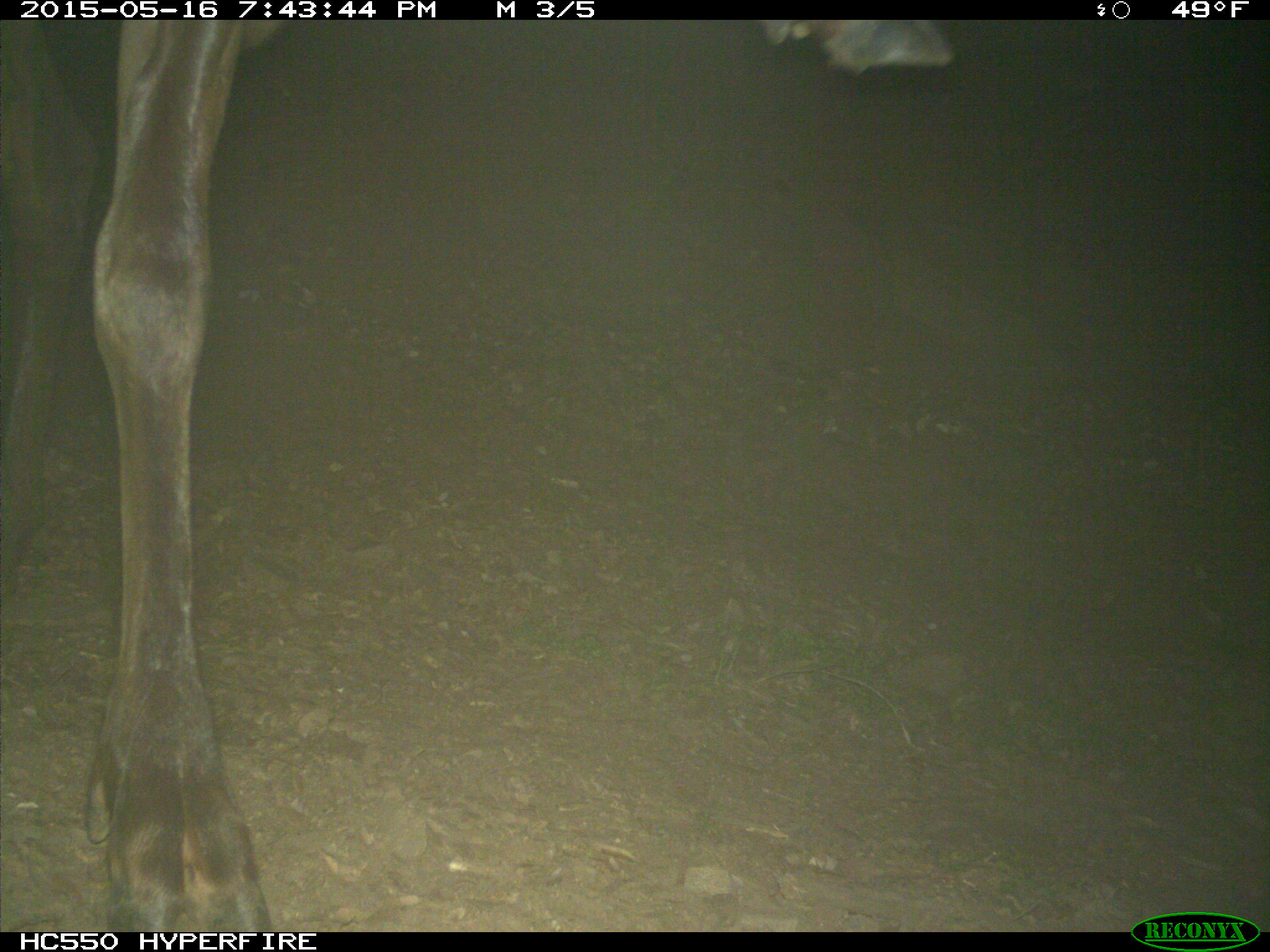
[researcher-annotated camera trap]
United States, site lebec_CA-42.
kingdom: Animalia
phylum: Chordata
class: Mammalia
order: Artiodactyla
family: Cervidae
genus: Cervus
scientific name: Cervus canadensis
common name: elk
Cervus canadensis (elk).